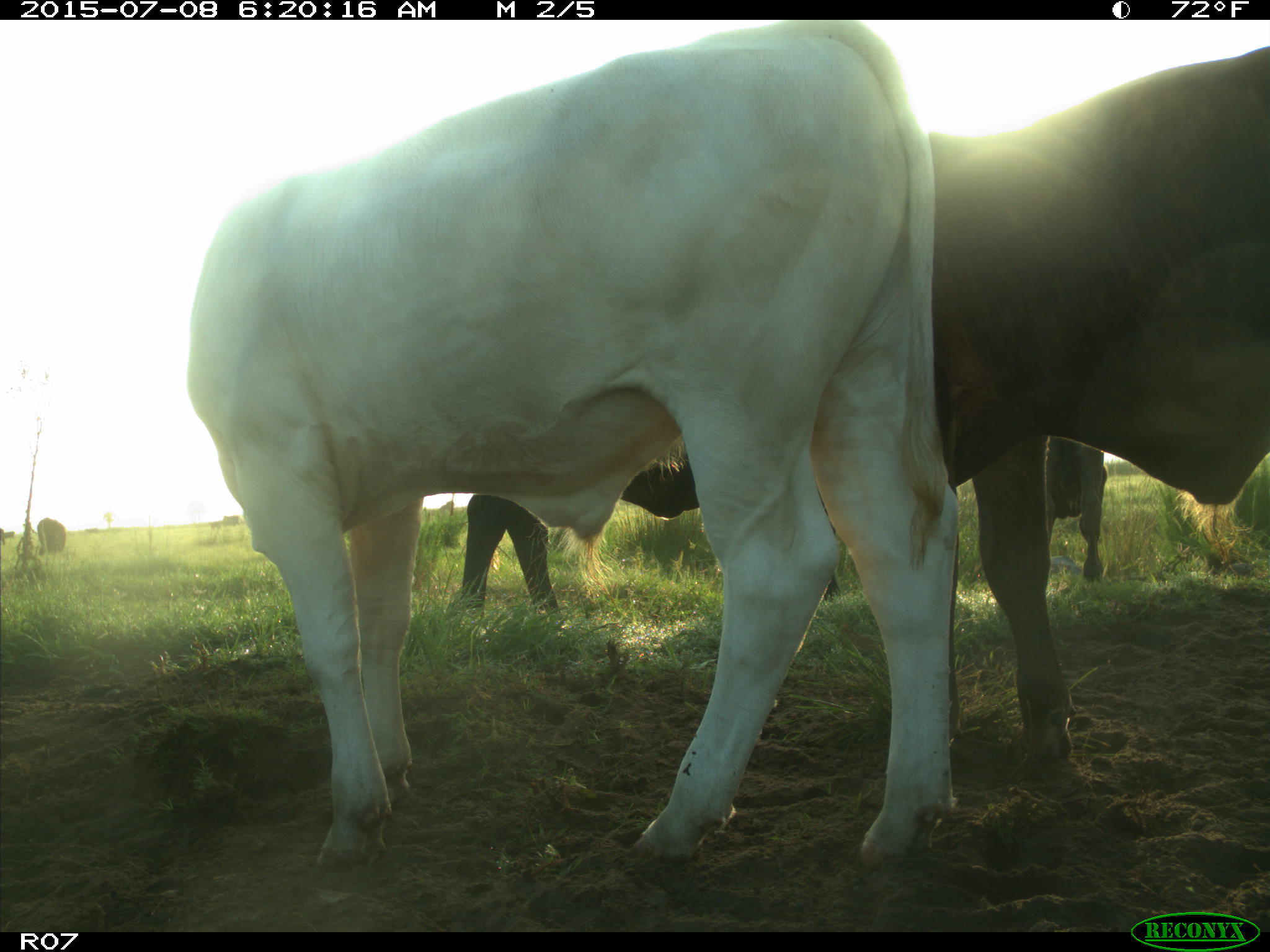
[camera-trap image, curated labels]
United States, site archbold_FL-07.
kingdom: Animalia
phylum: Chordata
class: Mammalia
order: Artiodactyla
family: Bovidae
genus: Bos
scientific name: Bos taurus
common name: domestic cow